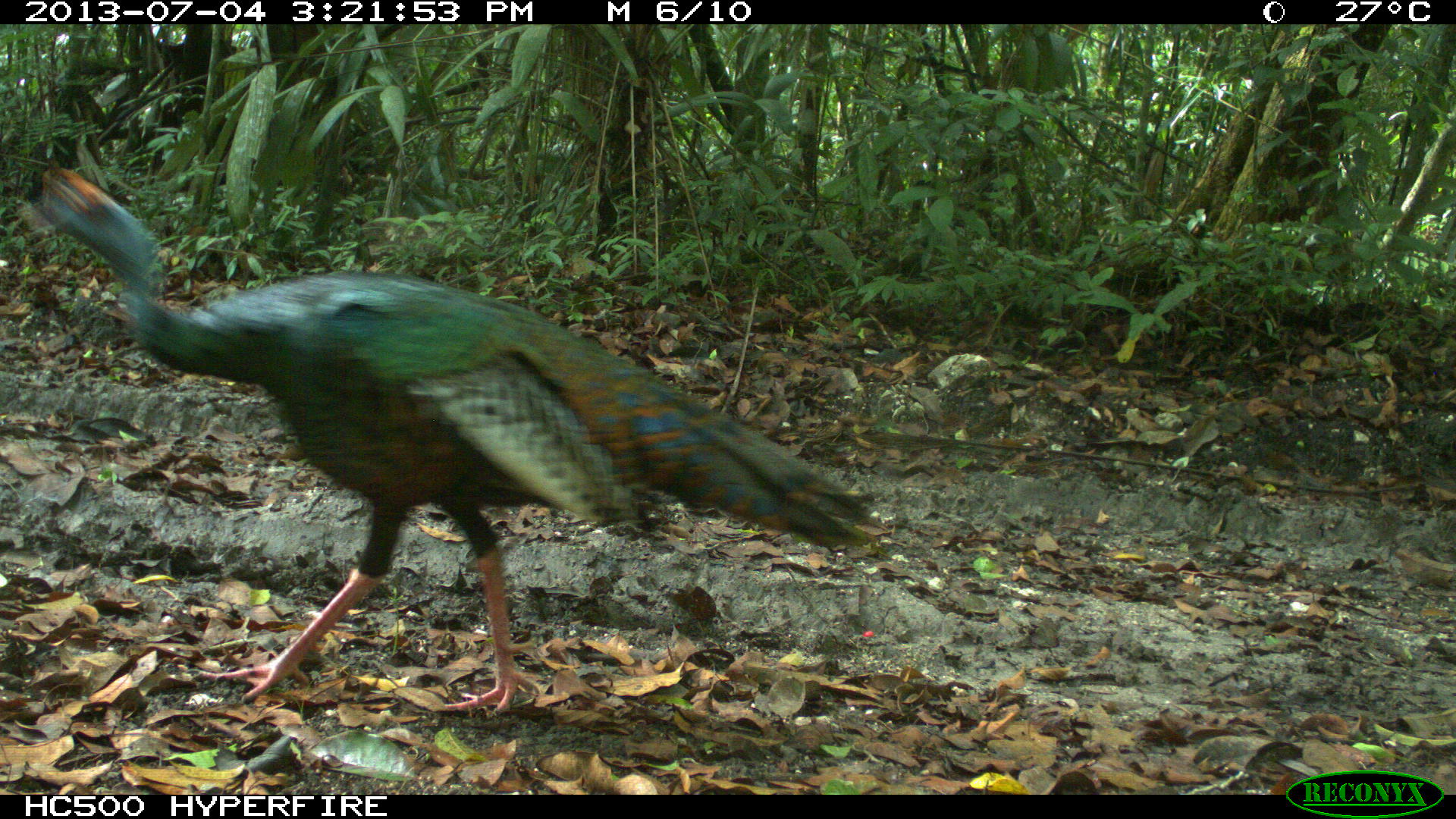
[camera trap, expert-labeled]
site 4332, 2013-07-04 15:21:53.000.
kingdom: Animalia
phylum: Chordata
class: Aves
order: Galliformes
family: Phasianidae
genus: Meleagris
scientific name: Meleagris ocellata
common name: ocellated turkey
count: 1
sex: male